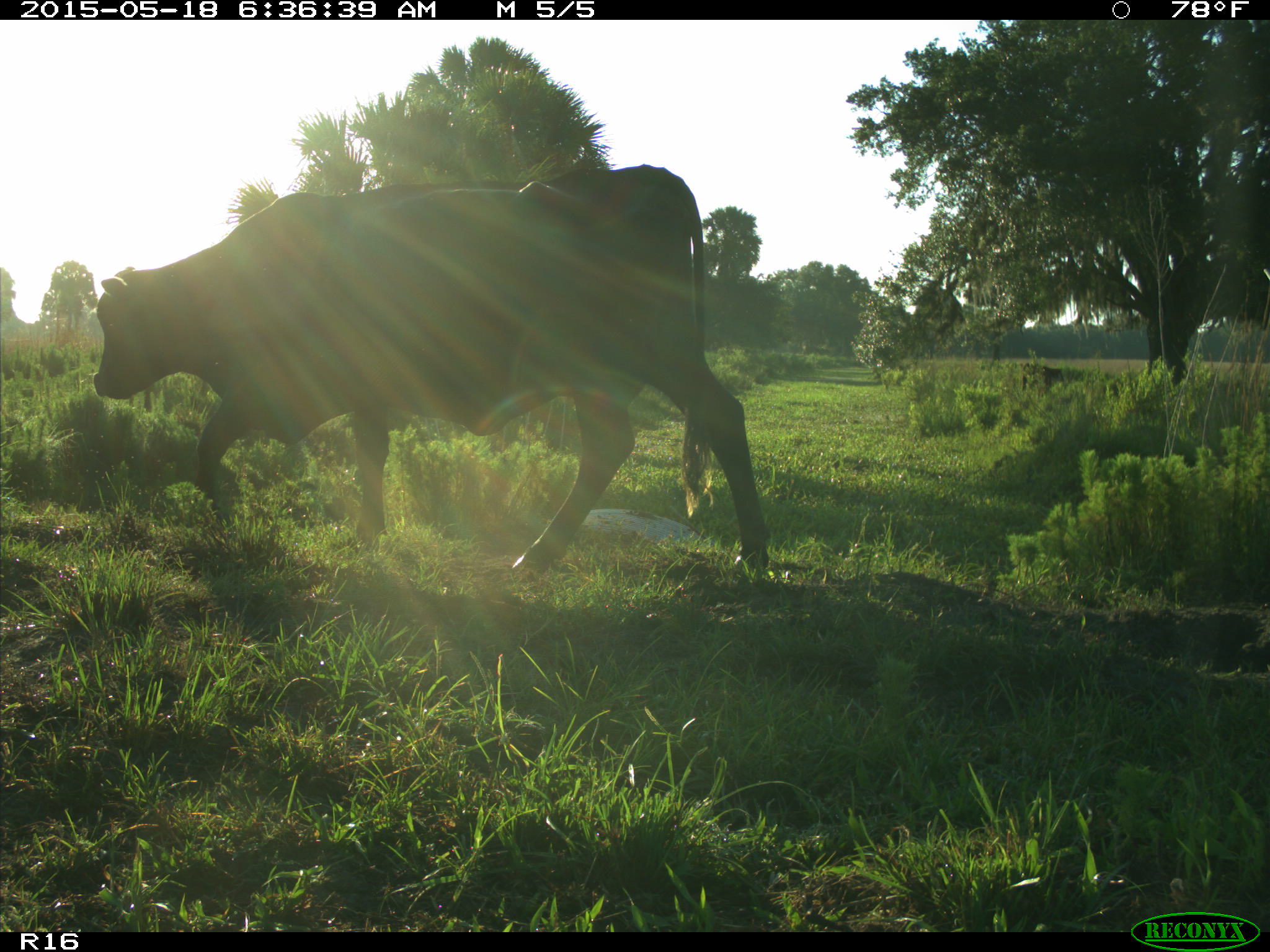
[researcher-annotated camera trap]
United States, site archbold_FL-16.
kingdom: Animalia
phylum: Chordata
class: Mammalia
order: Artiodactyla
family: Bovidae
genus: Bos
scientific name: Bos taurus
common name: domestic cow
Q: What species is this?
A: Bos taurus (domestic cow).